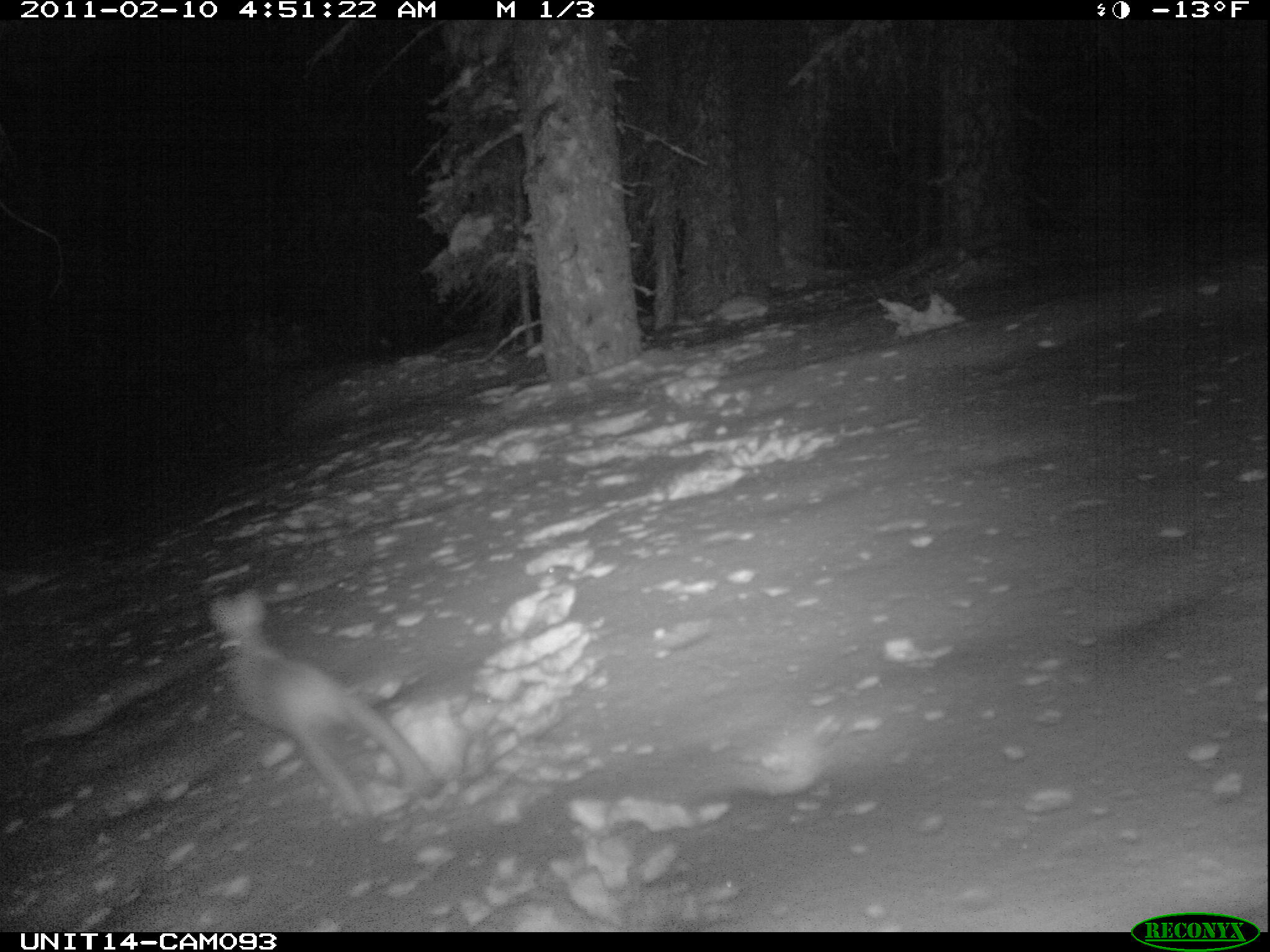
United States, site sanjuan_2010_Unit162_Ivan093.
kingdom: Animalia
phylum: Chordata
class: Mammalia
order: Lagomorpha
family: Leporidae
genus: Lepus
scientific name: Lepus americanus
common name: snowshoe hare